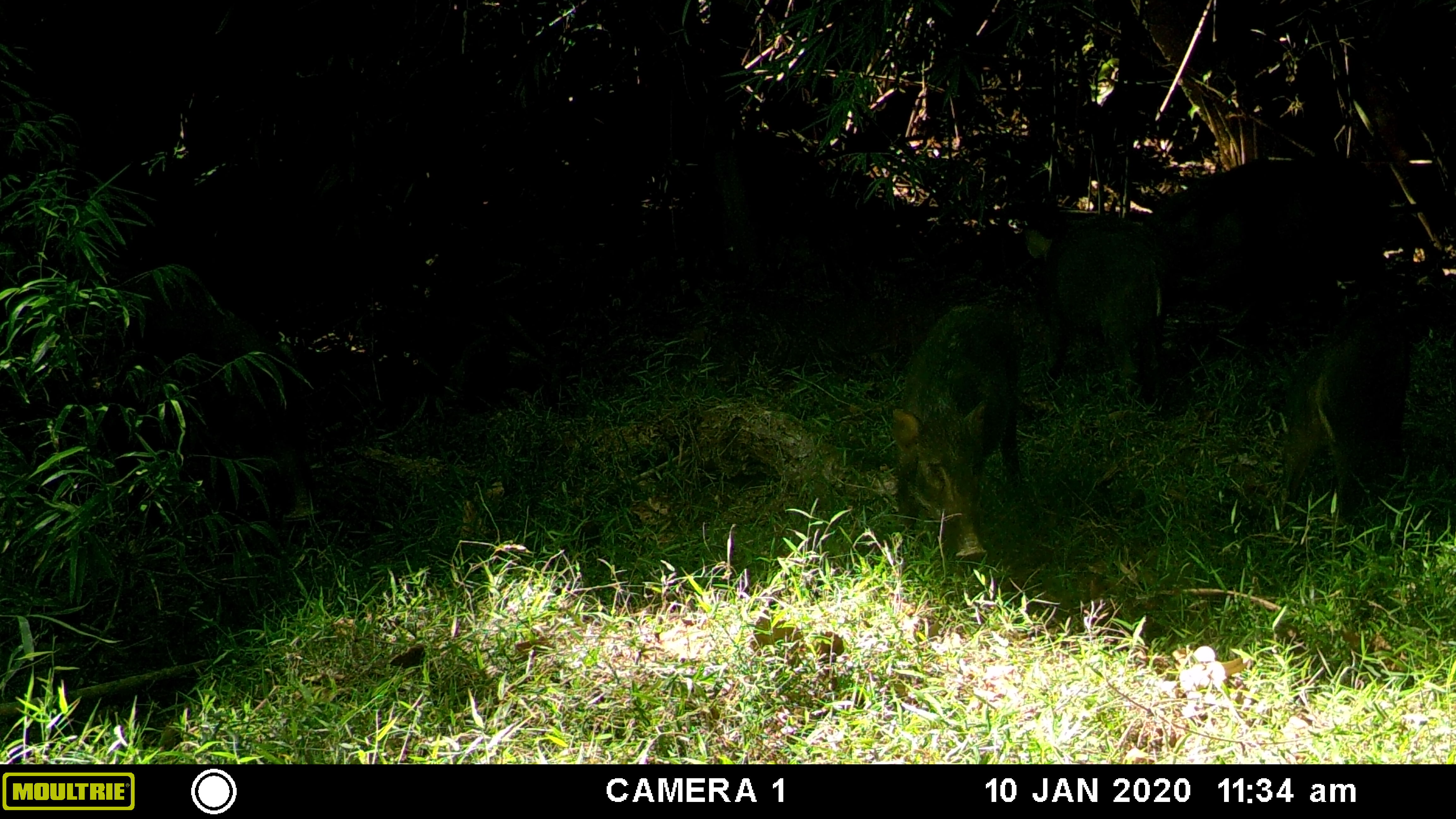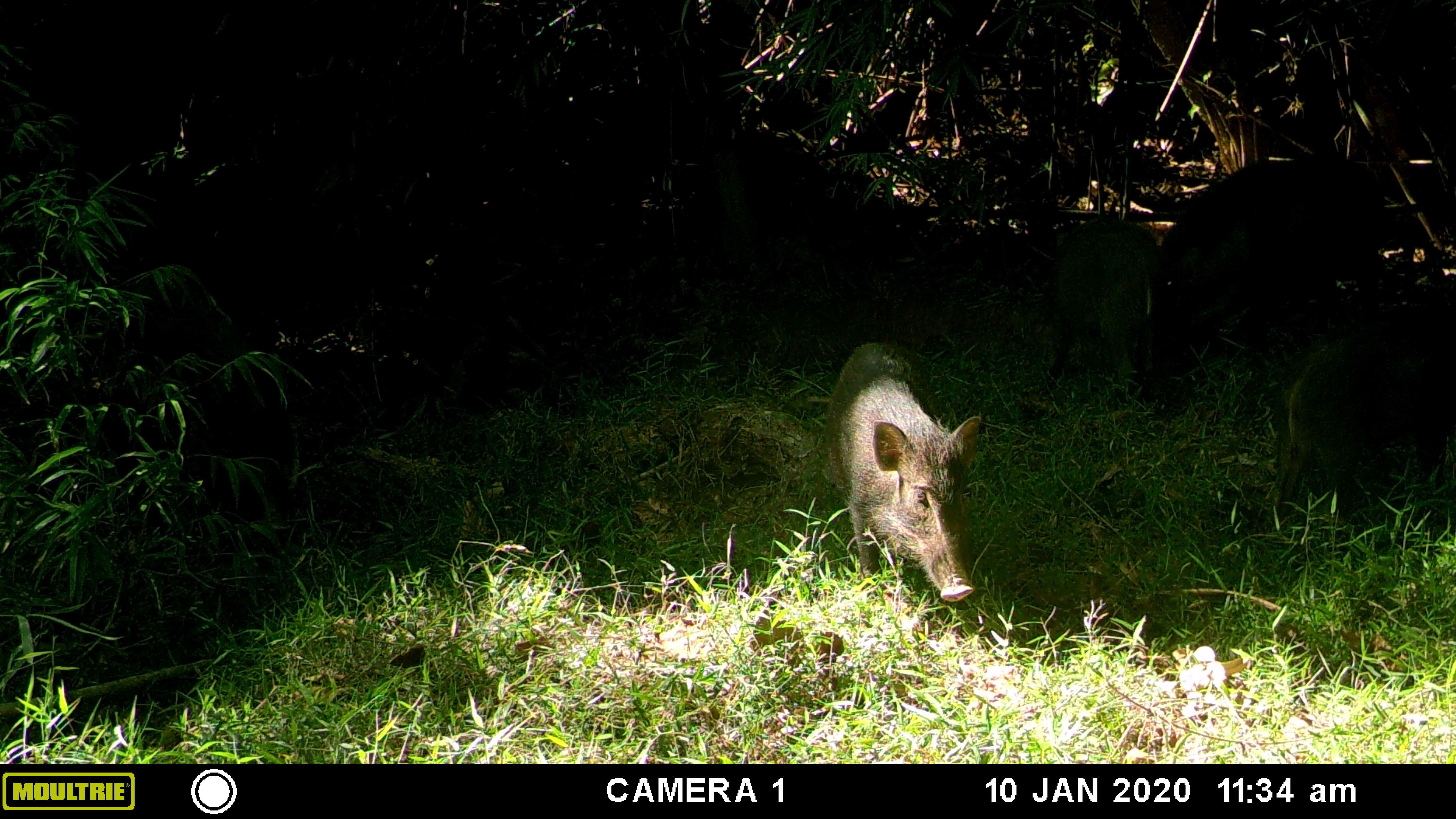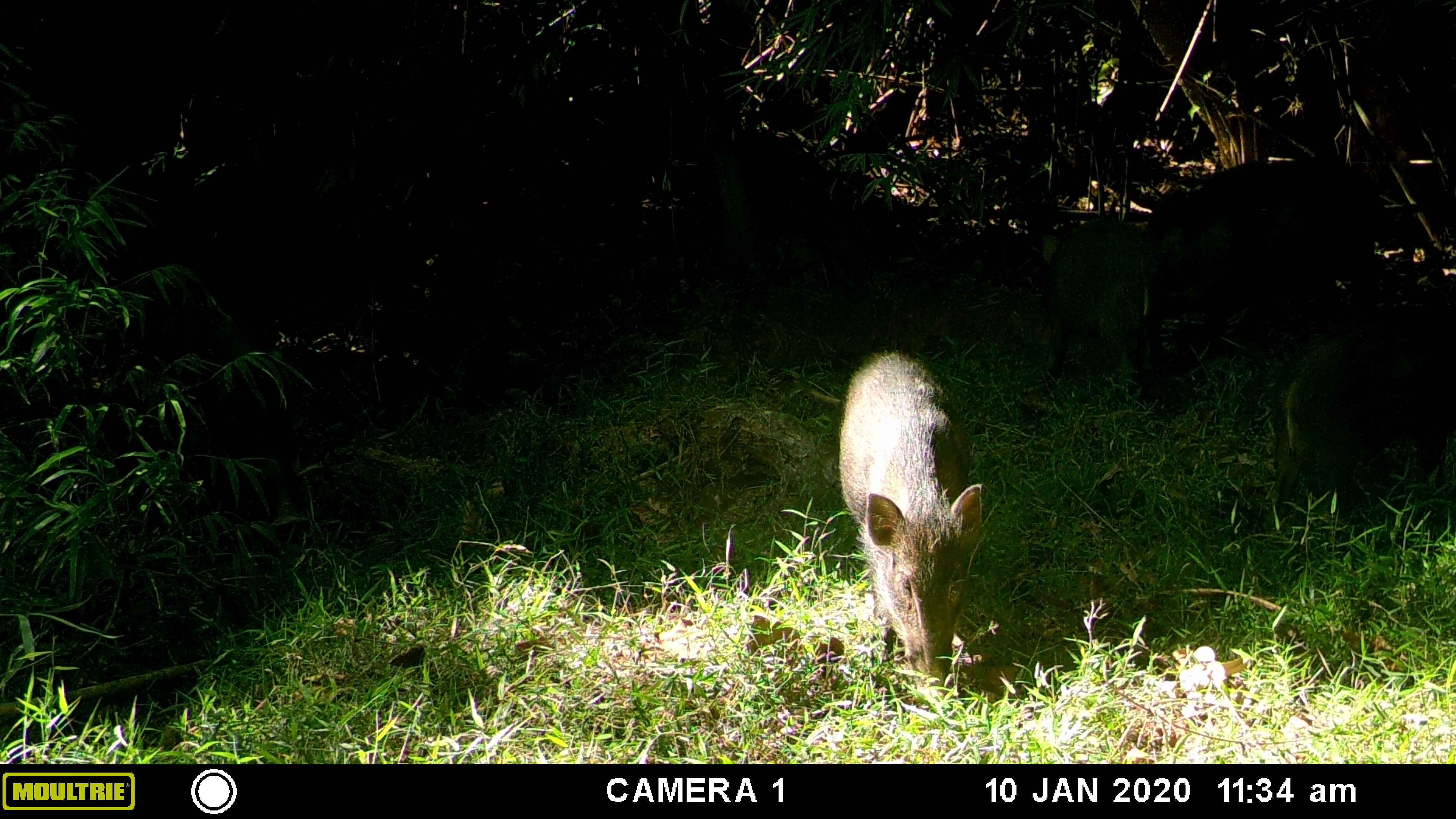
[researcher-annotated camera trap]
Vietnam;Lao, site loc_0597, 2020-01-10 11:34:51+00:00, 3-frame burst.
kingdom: Animalia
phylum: Chordata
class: Mammalia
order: Artiodactyla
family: Suidae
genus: Sus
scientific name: Sus scrofa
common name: eurasian wild pig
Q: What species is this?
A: Eurasian wild pig (Sus scrofa).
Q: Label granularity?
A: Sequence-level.